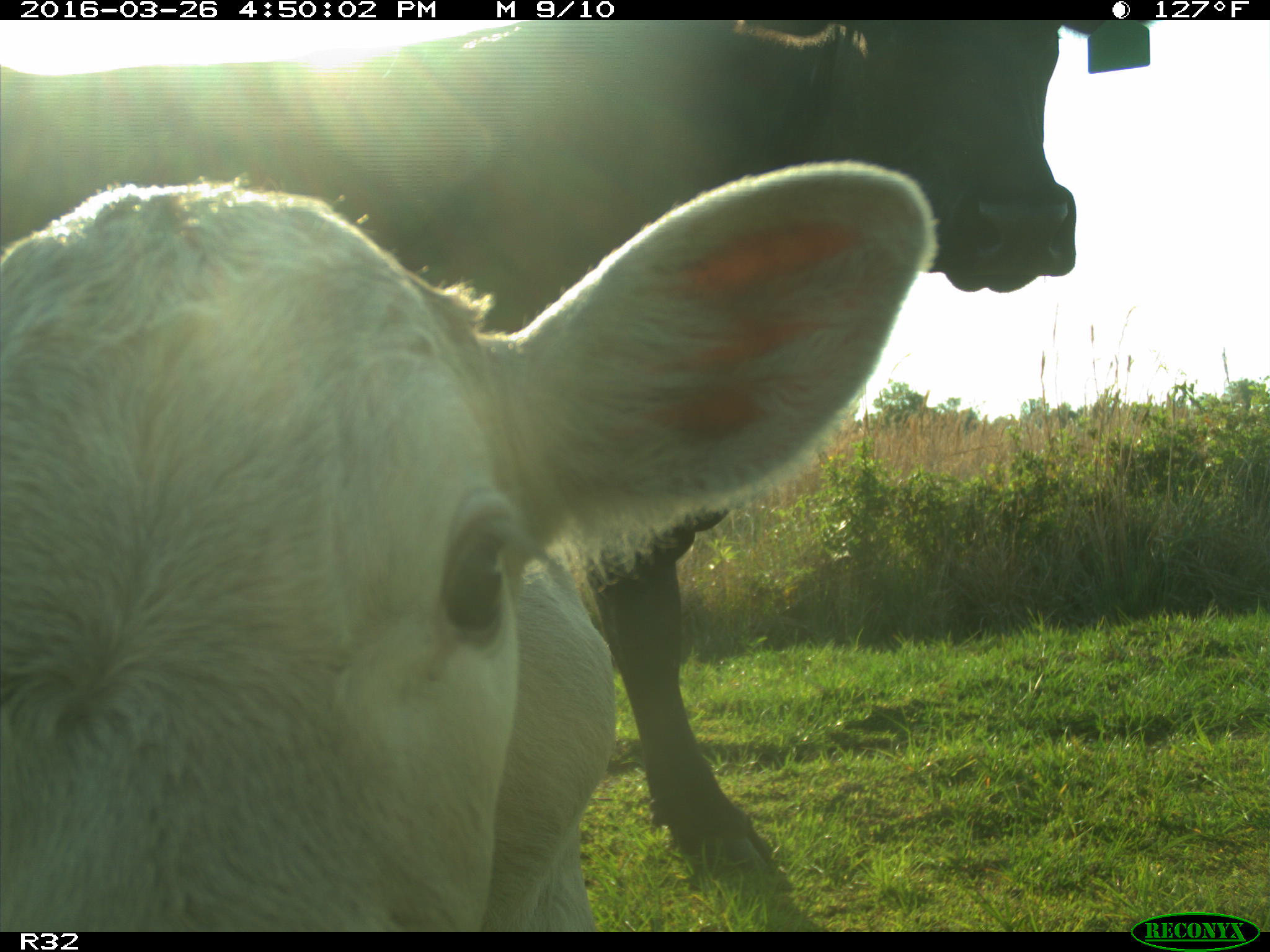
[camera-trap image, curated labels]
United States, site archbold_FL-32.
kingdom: Animalia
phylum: Chordata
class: Mammalia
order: Artiodactyla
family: Bovidae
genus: Bos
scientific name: Bos taurus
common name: domestic cow